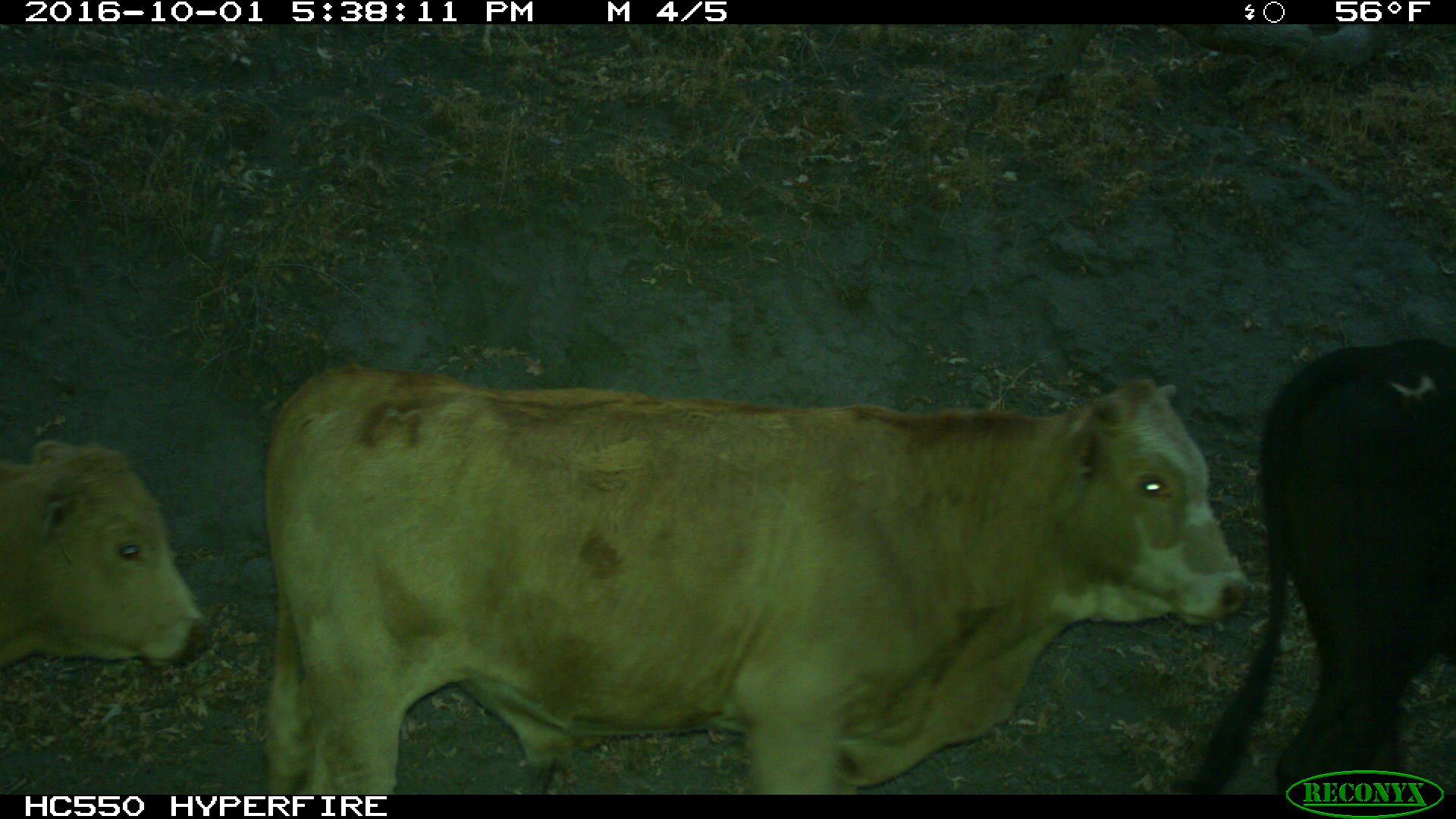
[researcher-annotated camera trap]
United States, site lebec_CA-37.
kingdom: Animalia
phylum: Chordata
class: Mammalia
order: Artiodactyla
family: Bovidae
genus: Bos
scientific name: Bos taurus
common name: domestic cow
Bos taurus (domestic cow).